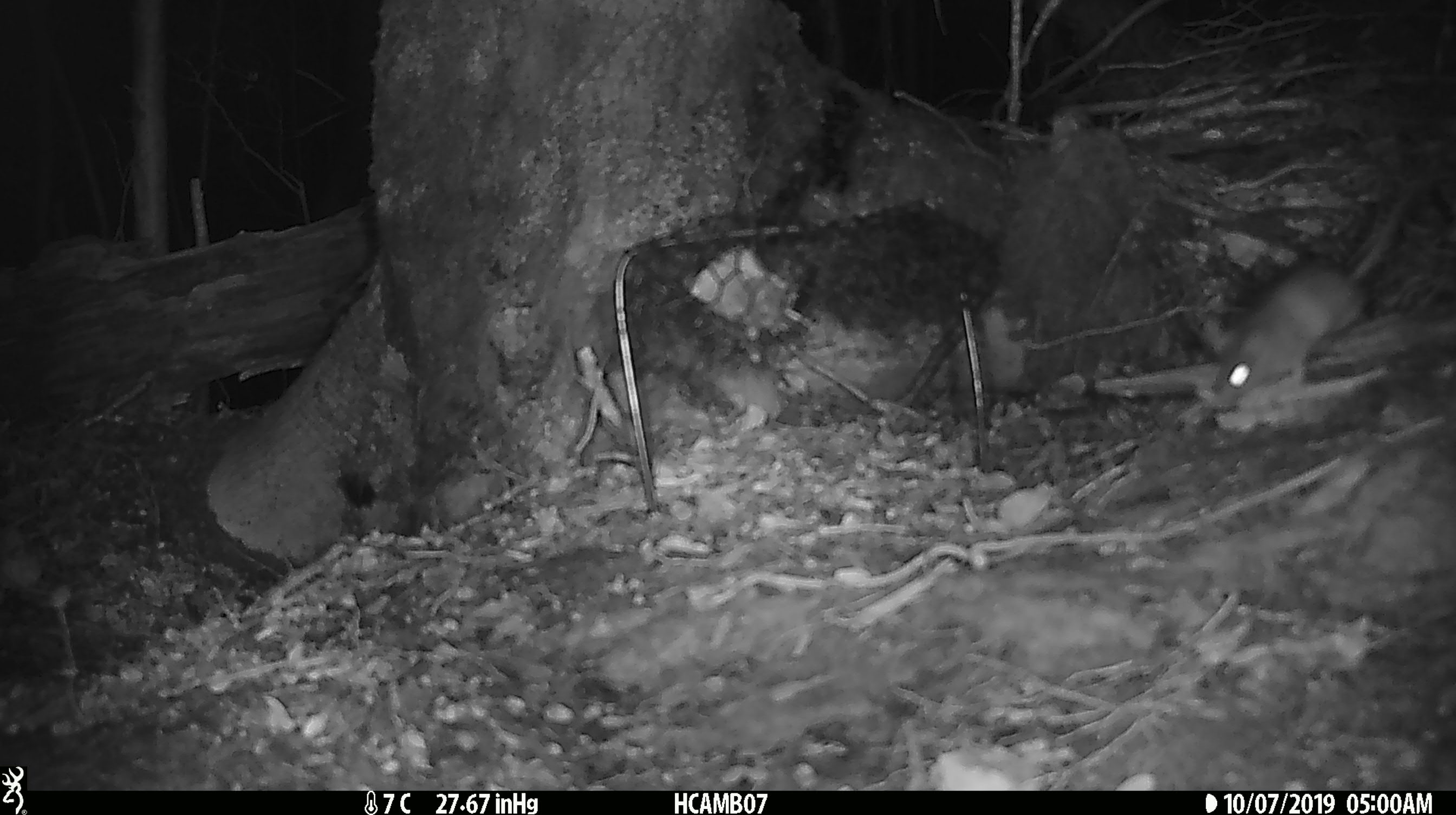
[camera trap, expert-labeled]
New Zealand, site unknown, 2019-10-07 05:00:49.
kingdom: Animalia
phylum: Chordata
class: Mammalia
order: Rodentia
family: Muridae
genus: Mus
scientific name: Mus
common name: mouse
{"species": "mouse (Mus)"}